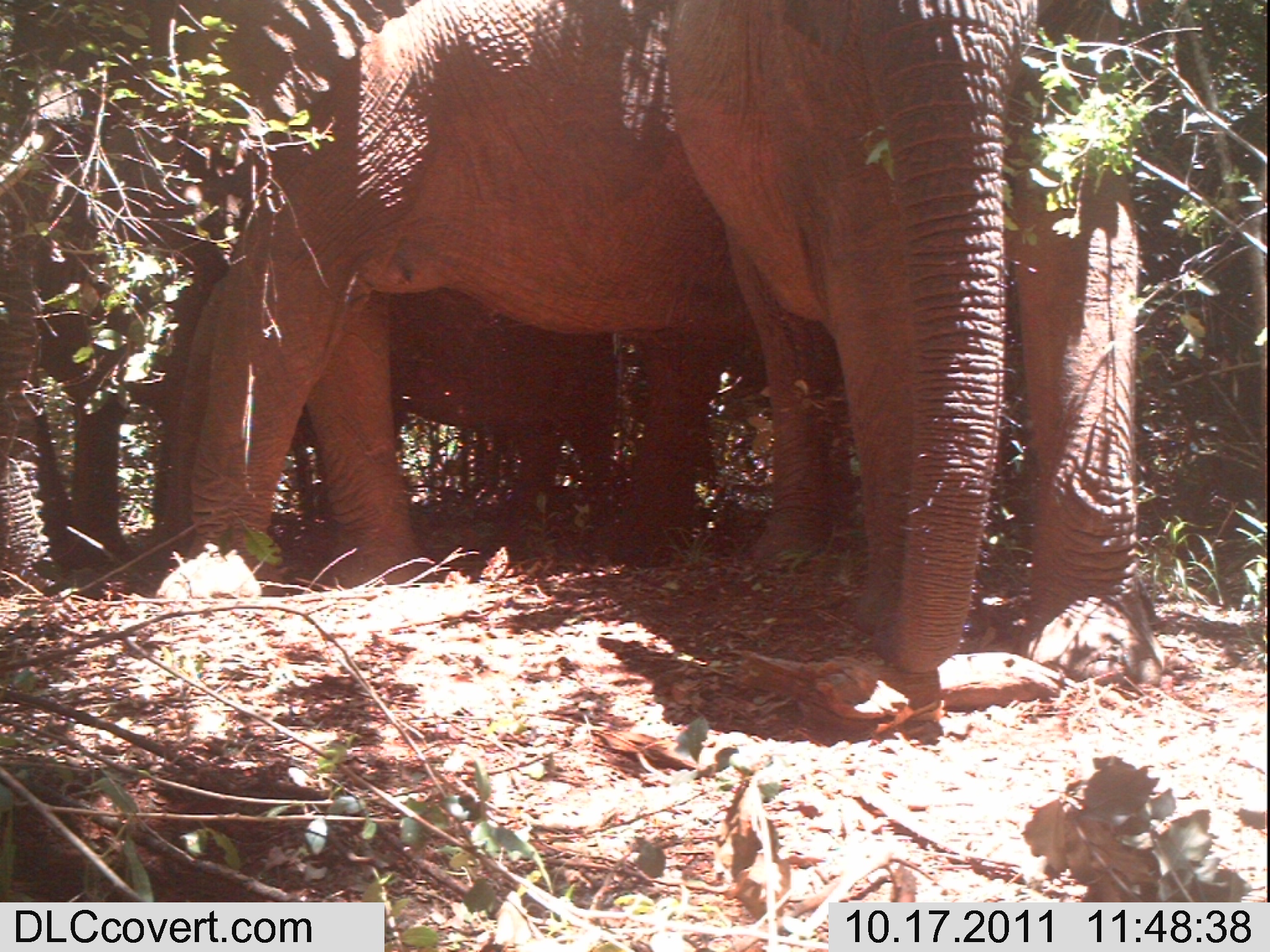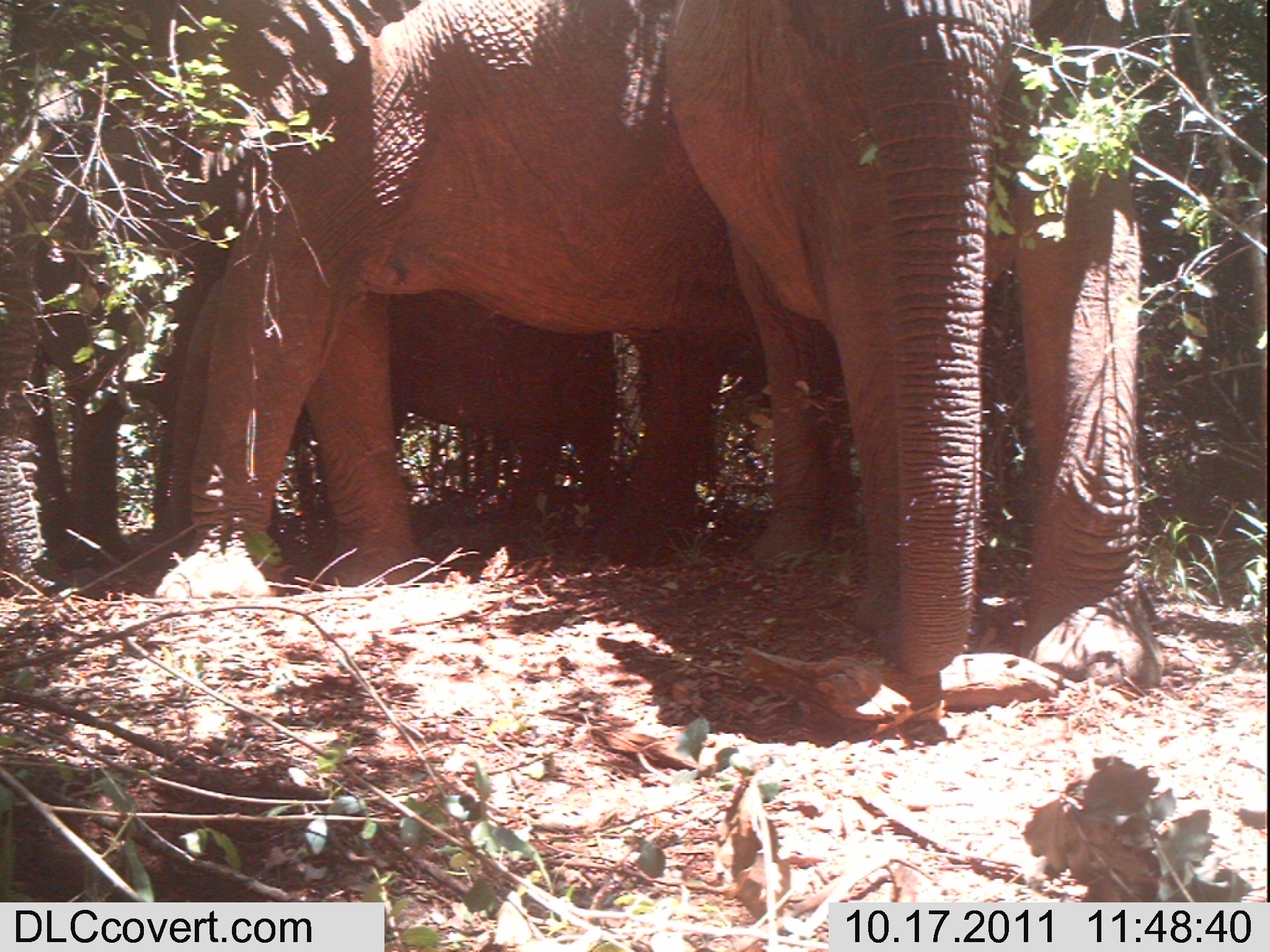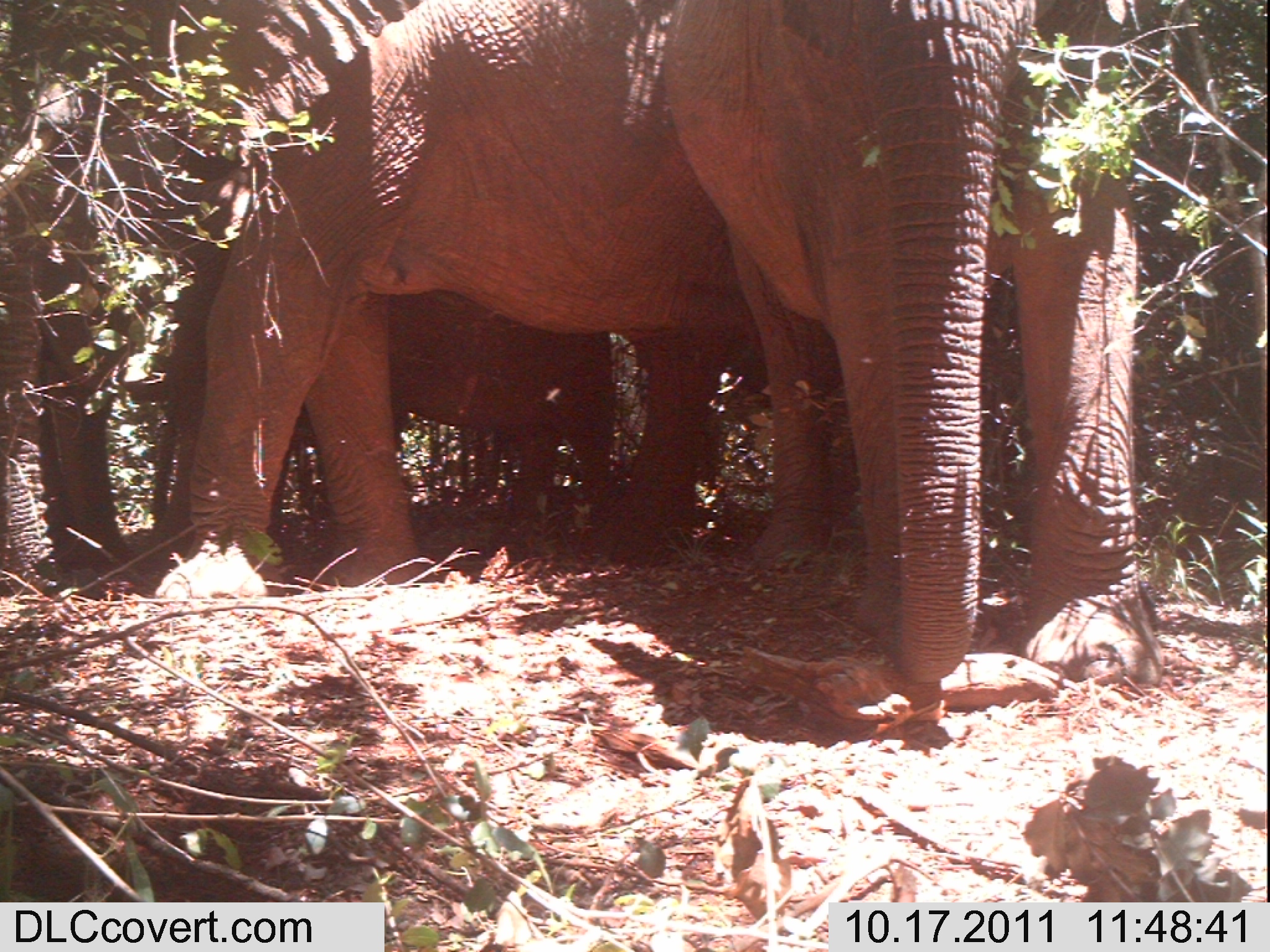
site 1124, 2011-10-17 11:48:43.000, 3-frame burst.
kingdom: Animalia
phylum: Chordata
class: Mammalia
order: Proboscidea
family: Elephantidae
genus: Loxodonta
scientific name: Loxodonta africana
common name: african bush elephant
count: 3